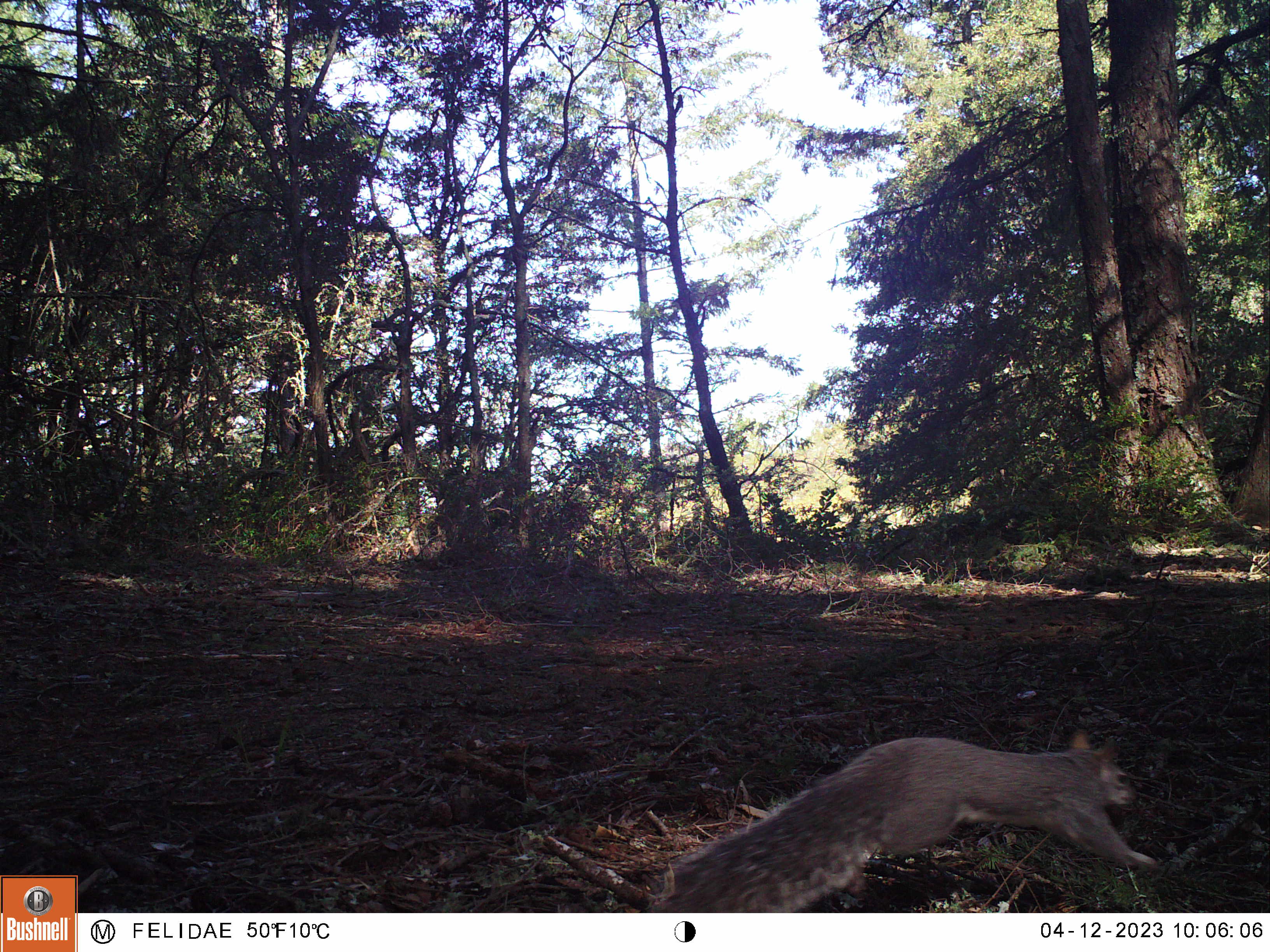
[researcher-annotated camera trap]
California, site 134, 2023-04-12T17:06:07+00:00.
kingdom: Animalia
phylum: Chordata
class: Mammalia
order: Rodentia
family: Sciuridae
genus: Sciurus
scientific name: Sciurus griseus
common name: western gray squirrel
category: western grey squirrel